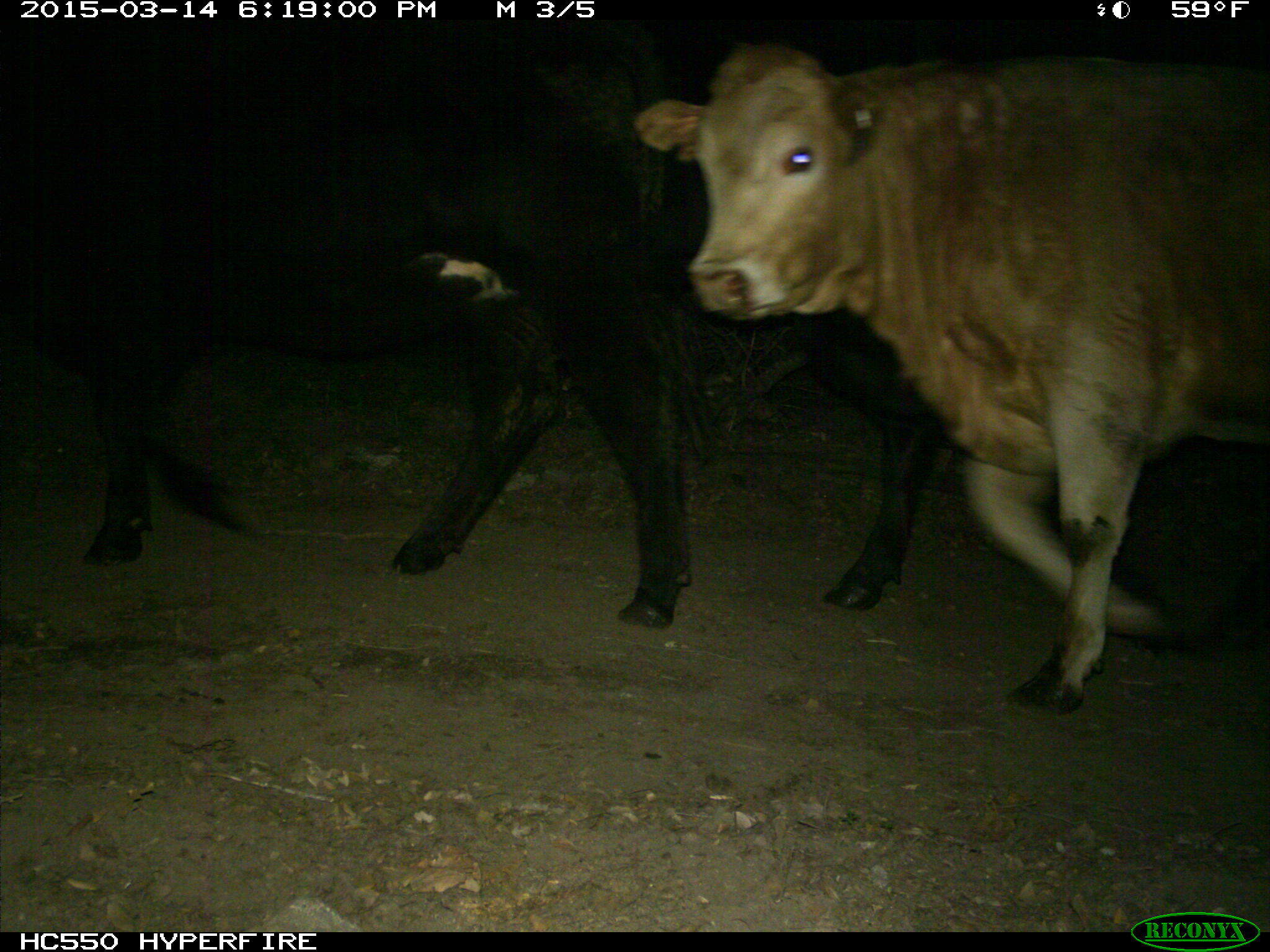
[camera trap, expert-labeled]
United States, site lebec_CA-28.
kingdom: Animalia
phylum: Chordata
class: Mammalia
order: Artiodactyla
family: Bovidae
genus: Bos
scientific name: Bos taurus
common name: domestic cow